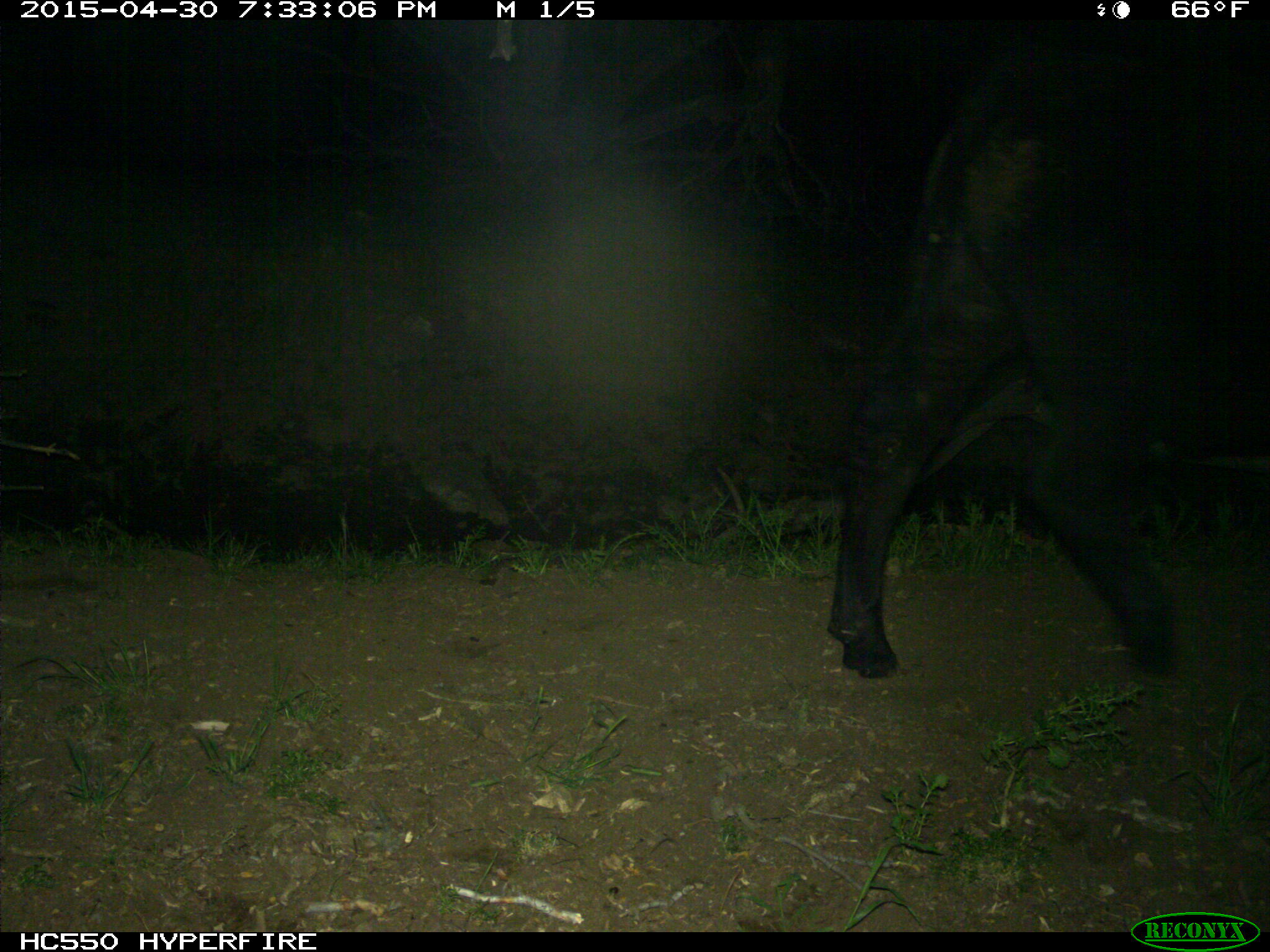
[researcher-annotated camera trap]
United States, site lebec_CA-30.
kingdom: Animalia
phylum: Chordata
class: Mammalia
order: Artiodactyla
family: Bovidae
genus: Bos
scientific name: Bos taurus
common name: domestic cow